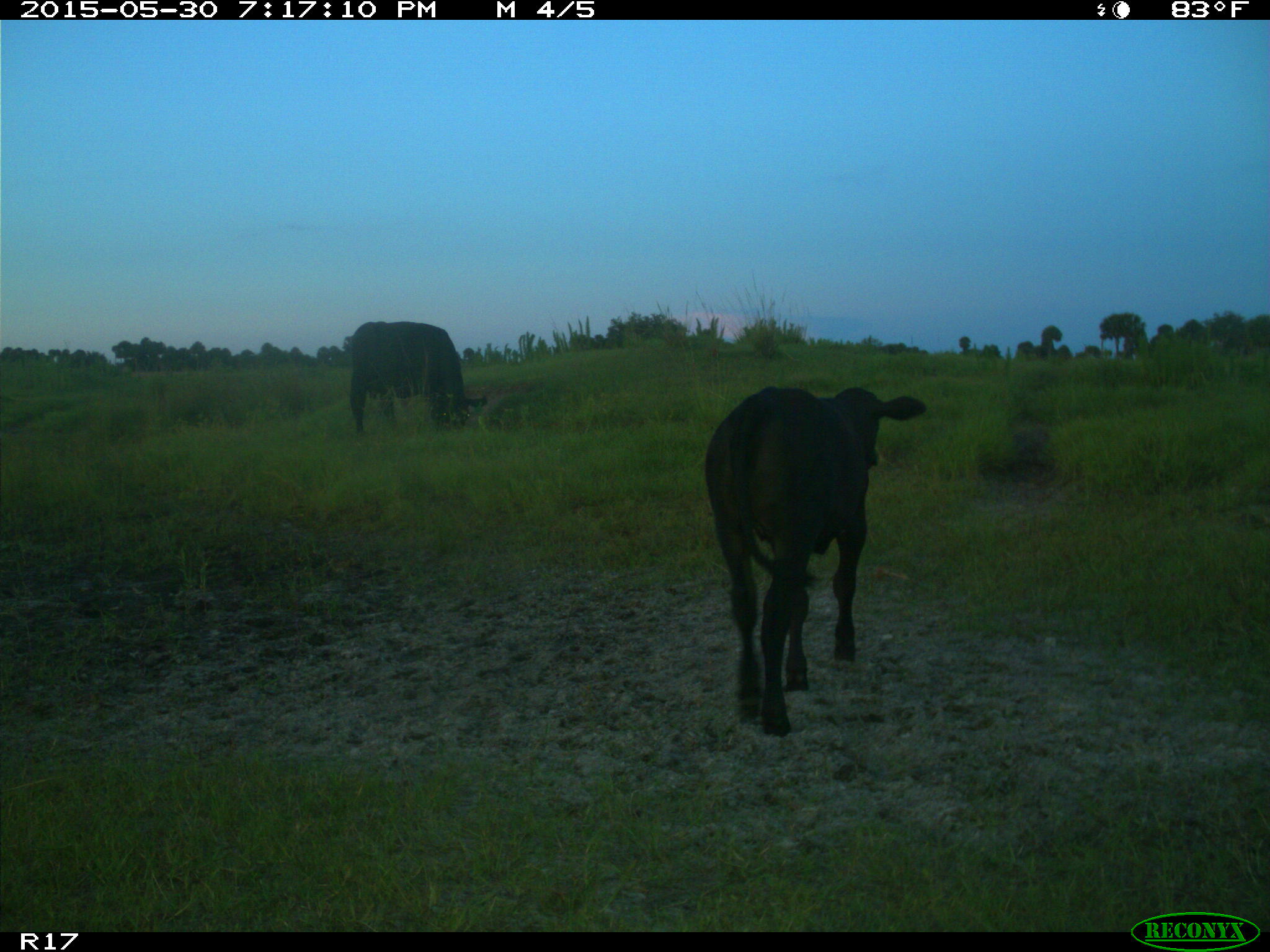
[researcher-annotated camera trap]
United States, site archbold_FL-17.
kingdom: Animalia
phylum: Chordata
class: Mammalia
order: Artiodactyla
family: Bovidae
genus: Bos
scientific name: Bos taurus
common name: domestic cow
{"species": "Bos taurus (domestic cow)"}